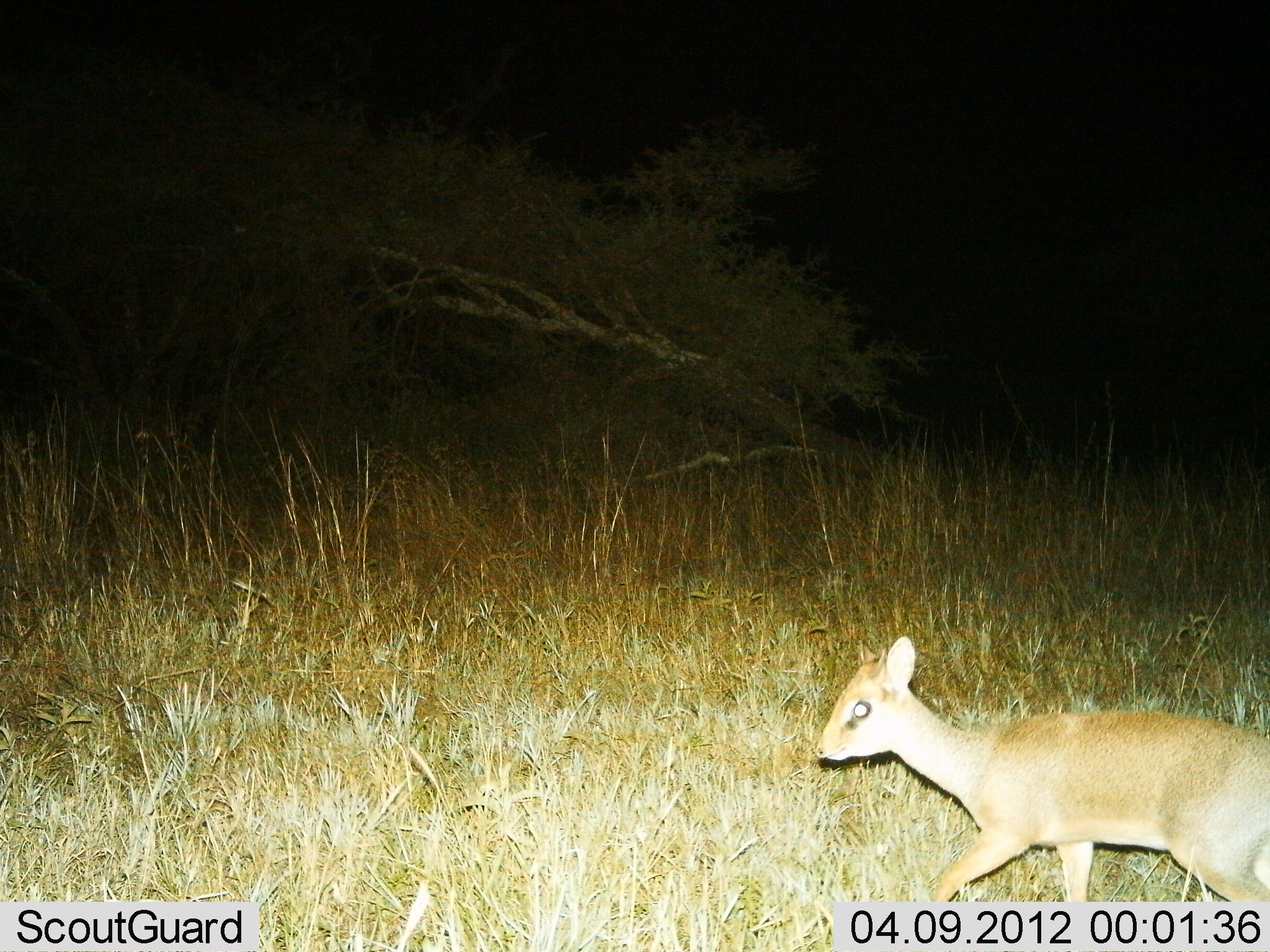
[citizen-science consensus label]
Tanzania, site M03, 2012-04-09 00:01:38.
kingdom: Animalia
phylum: Chordata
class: Mammalia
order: Artiodactyla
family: Bovidae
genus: Madoqua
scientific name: Madoqua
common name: dikdik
Dikdik (Madoqua), count 1. Behavior (volunteer vote fractions): standing 10%, resting 0%, moving 90%, interacting 0%. Young present (vote fraction): 5%. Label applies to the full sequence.